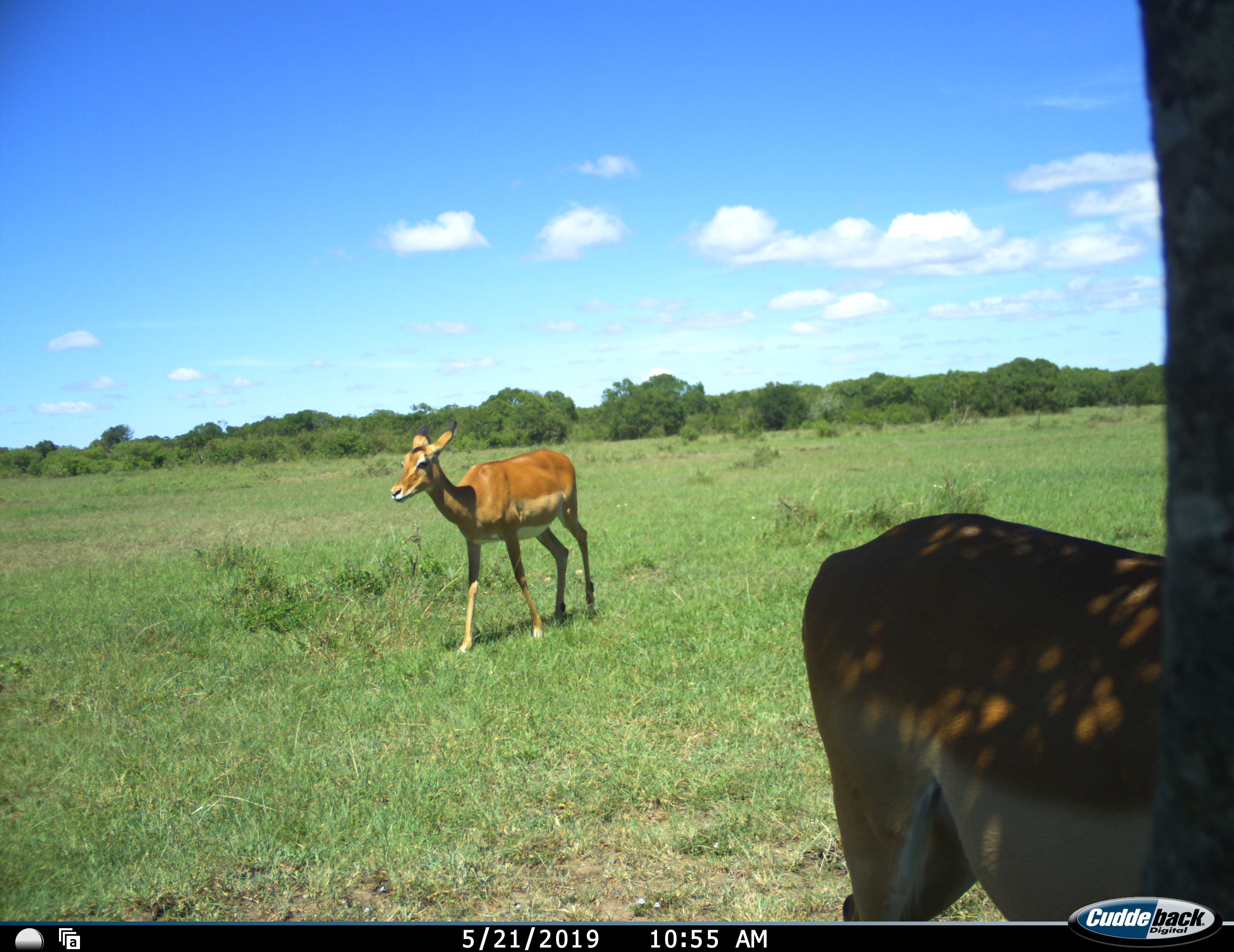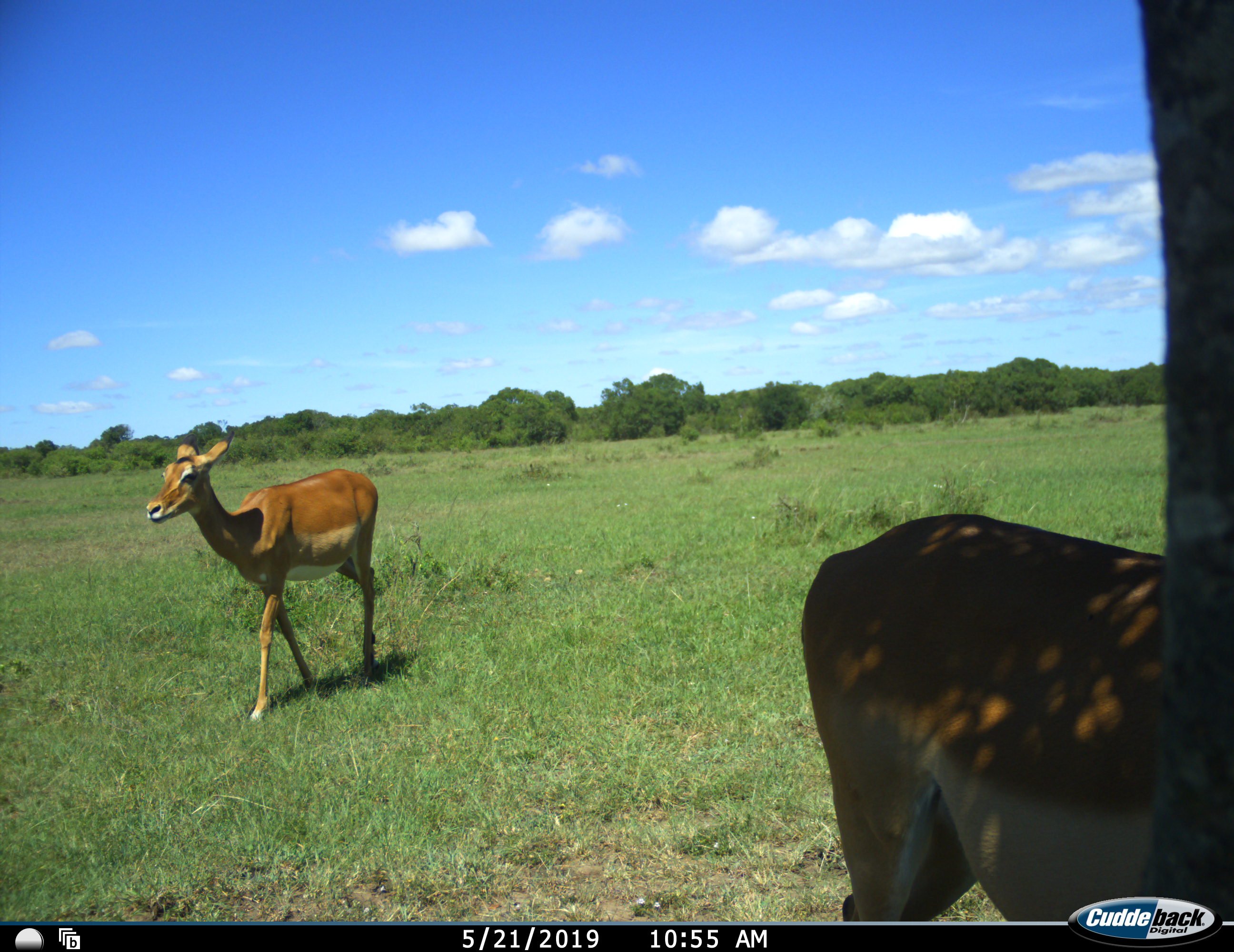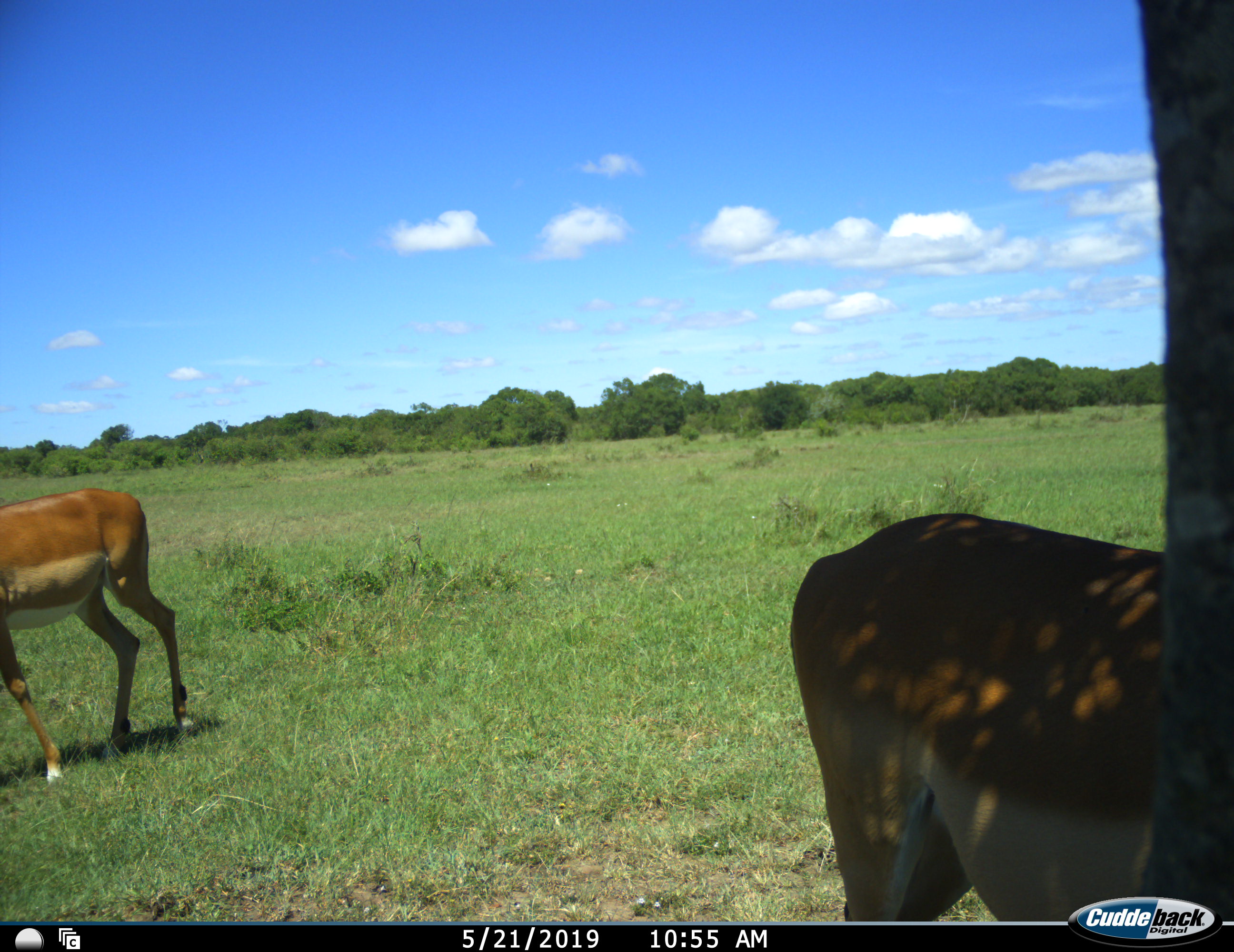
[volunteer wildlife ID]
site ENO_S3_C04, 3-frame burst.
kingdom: Animalia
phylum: Chordata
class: Mammalia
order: Artiodactyla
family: Bovidae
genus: Aepyceros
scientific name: Aepyceros melampus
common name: impala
Impala (Aepyceros melampus), count 2. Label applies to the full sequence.